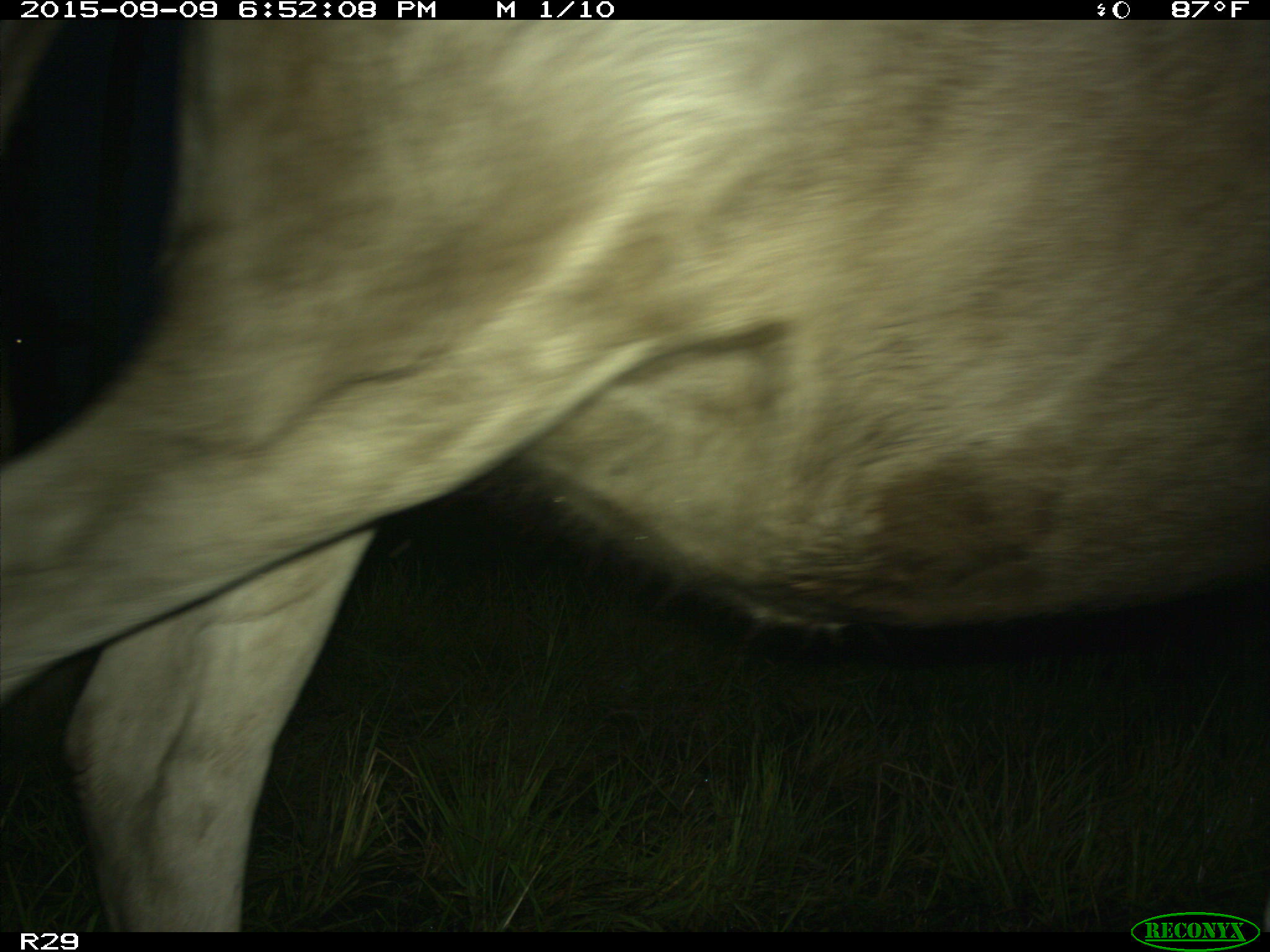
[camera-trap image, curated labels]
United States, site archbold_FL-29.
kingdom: Animalia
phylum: Chordata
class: Mammalia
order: Artiodactyla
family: Bovidae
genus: Bos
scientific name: Bos taurus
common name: domestic cow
Bos taurus (domestic cow).